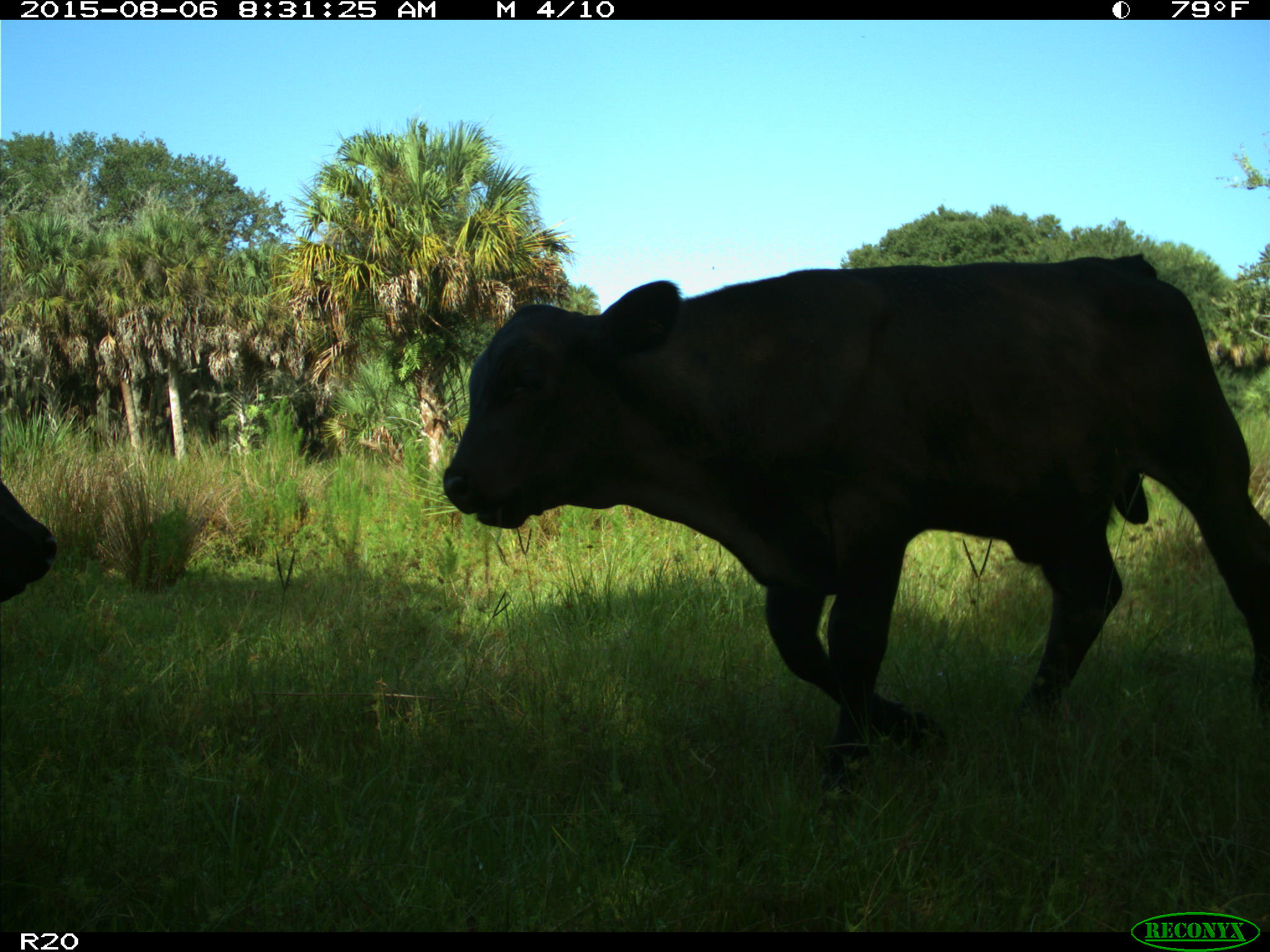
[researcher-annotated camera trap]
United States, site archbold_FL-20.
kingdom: Animalia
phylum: Chordata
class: Mammalia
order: Artiodactyla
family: Bovidae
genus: Bos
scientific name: Bos taurus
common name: domestic cow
Bos taurus (domestic cow).